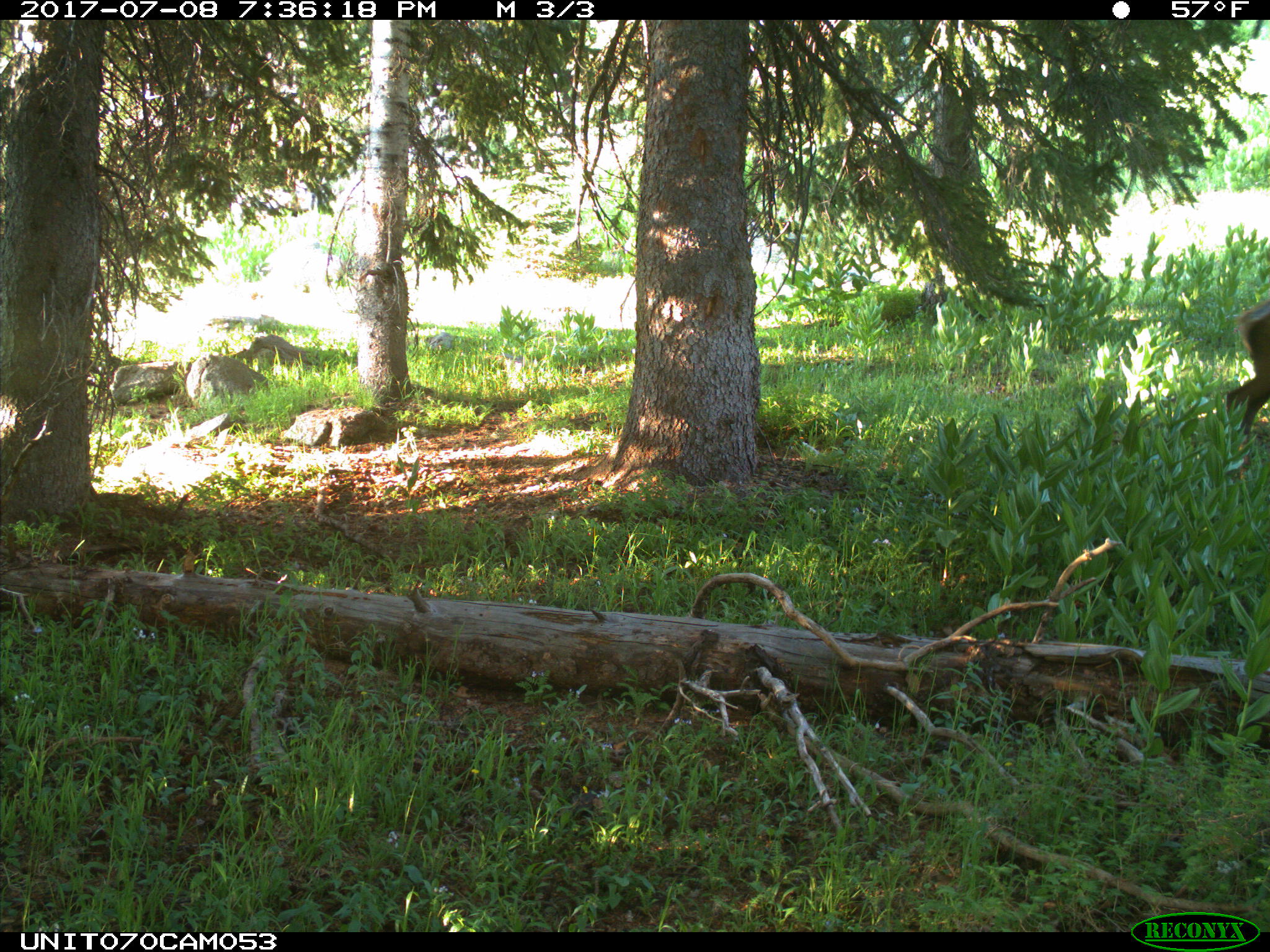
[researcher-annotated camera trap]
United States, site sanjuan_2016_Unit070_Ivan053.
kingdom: Animalia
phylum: Chordata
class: Mammalia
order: Artiodactyla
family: Cervidae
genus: Cervus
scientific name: Cervus elaphus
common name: red deer